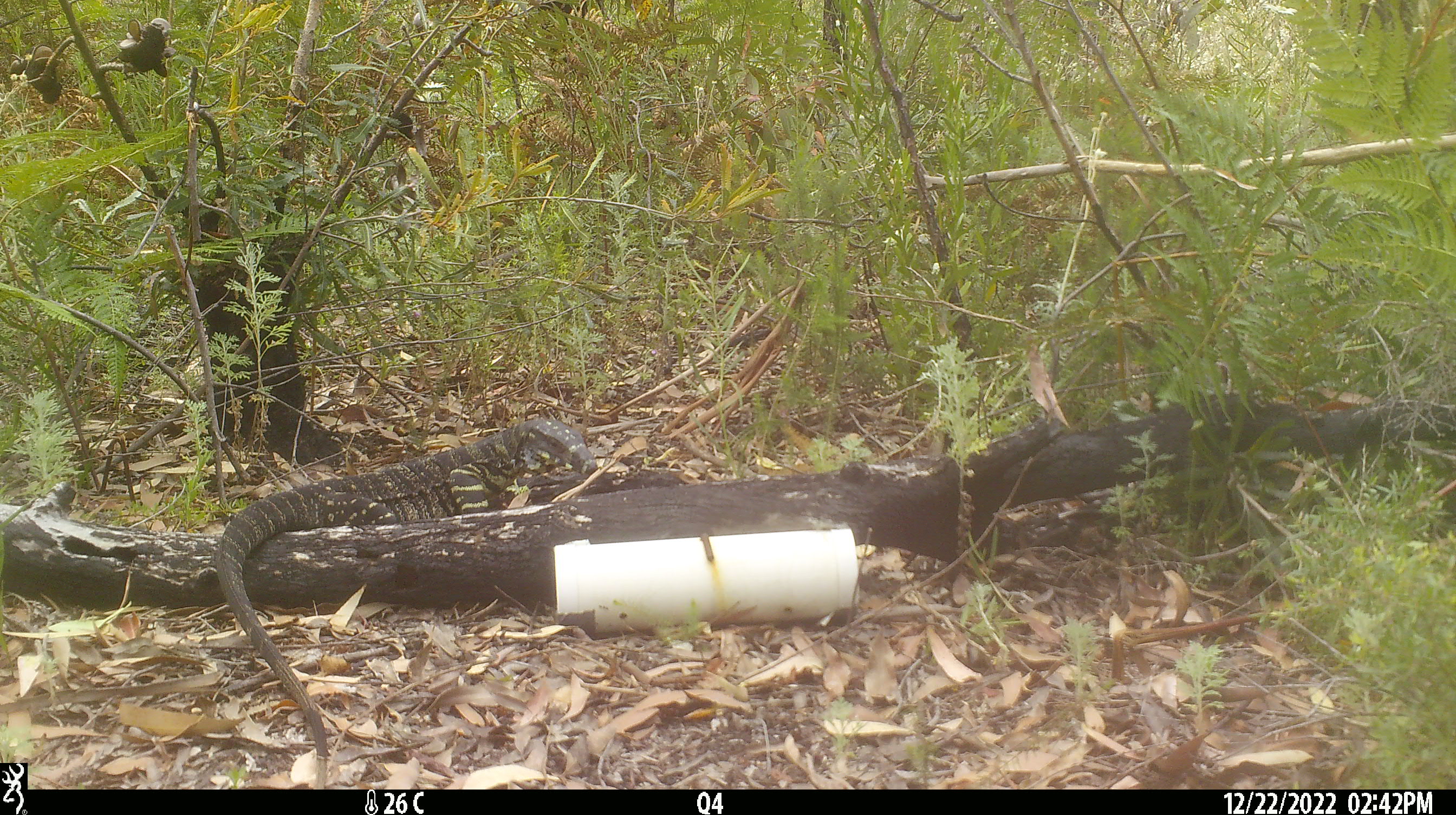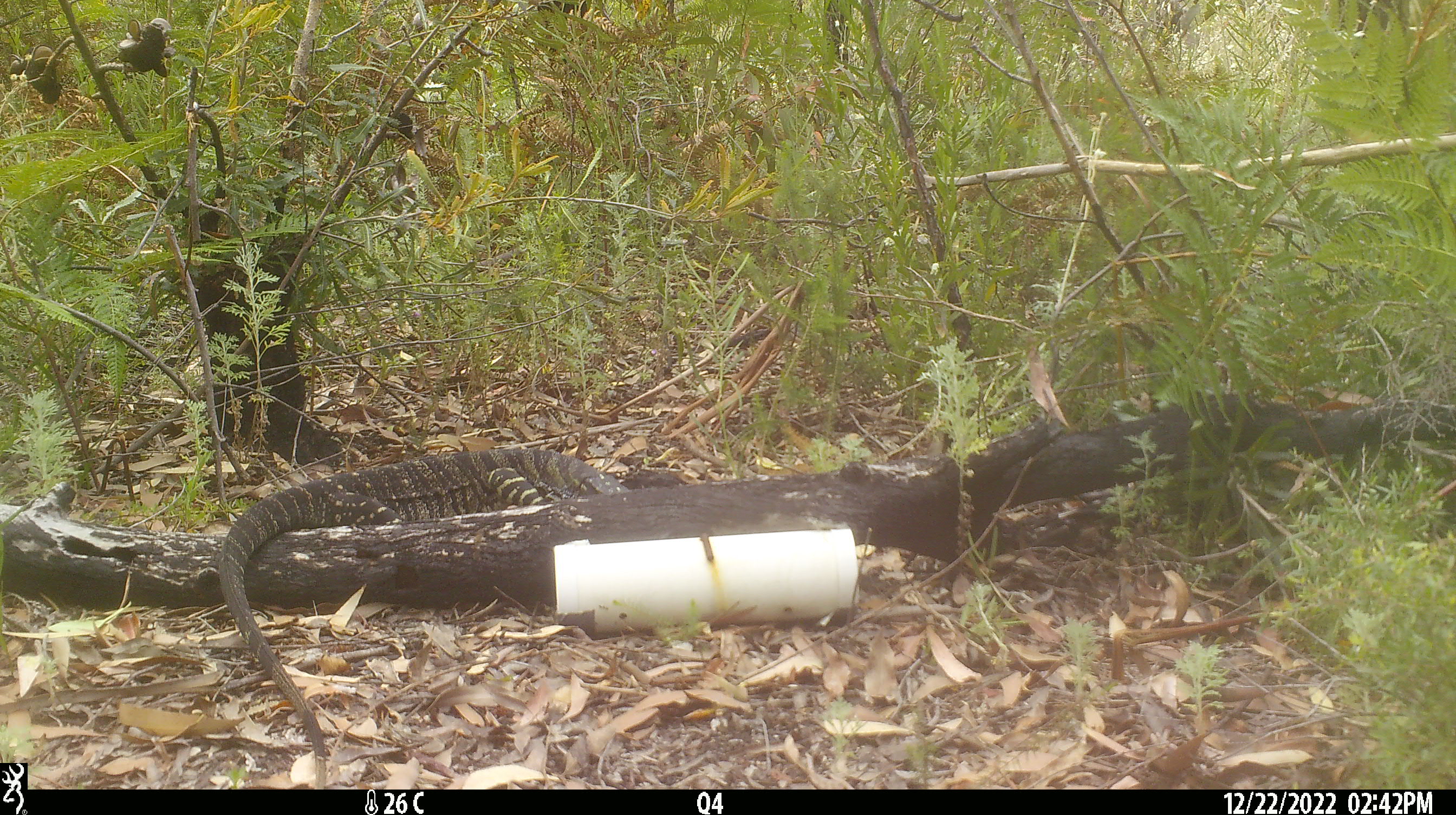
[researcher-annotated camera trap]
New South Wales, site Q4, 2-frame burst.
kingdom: Animalia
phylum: Chordata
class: Reptilia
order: Squamata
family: Varanidae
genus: Varanus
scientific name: Varanus varius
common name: lace monitor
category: goanna